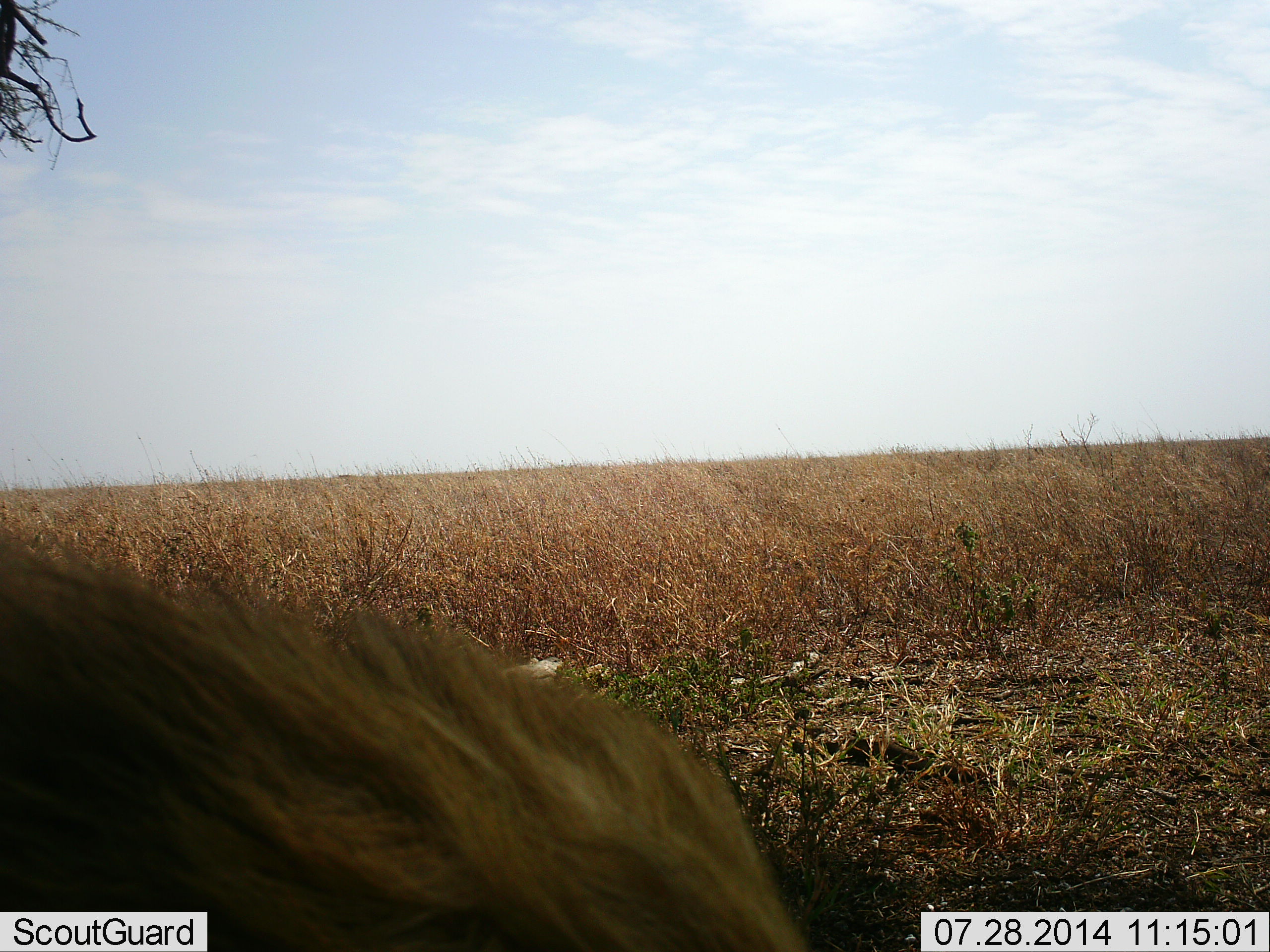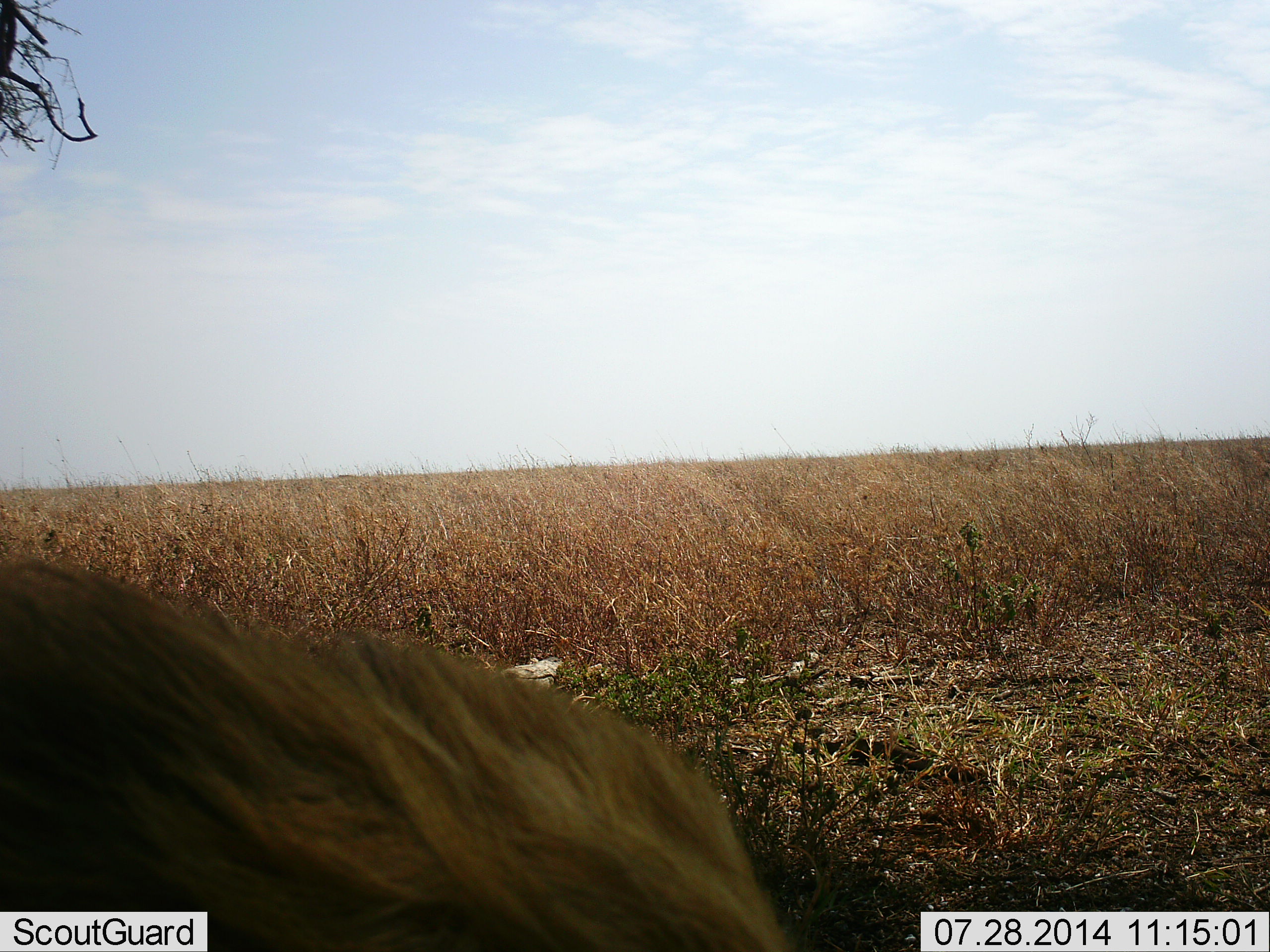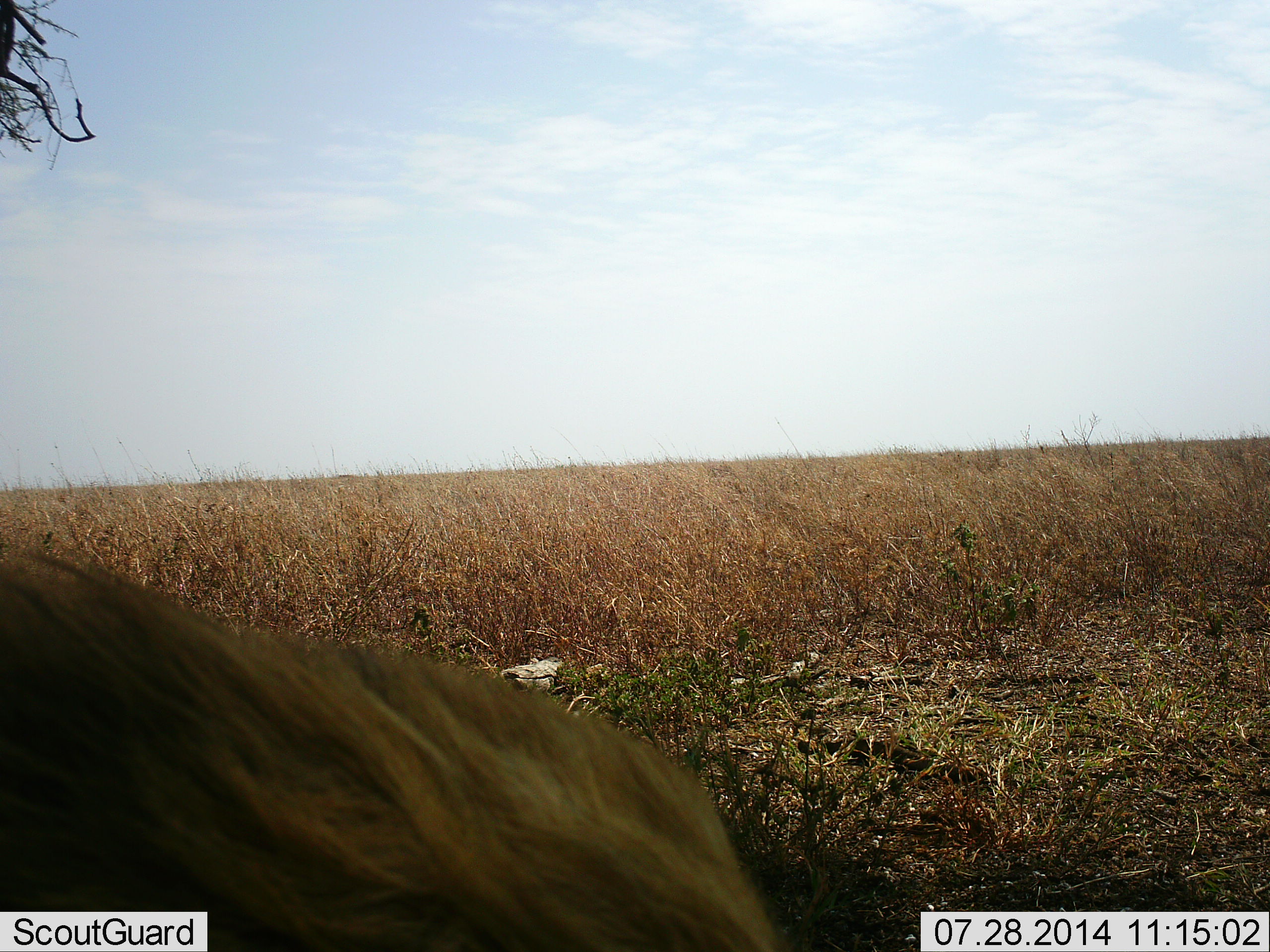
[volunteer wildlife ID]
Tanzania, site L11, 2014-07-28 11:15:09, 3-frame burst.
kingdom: Animalia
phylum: Chordata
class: Mammalia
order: Carnivora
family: Felidae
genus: Panthera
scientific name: Panthera leo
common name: lion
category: lionmale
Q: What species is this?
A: Lionmale (lion) (Panthera leo).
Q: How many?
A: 1.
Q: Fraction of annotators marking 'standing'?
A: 10%.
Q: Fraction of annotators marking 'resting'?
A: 80%.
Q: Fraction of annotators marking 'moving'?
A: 0%.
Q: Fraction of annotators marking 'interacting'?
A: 0%.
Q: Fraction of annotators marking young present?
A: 0%.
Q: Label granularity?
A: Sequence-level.